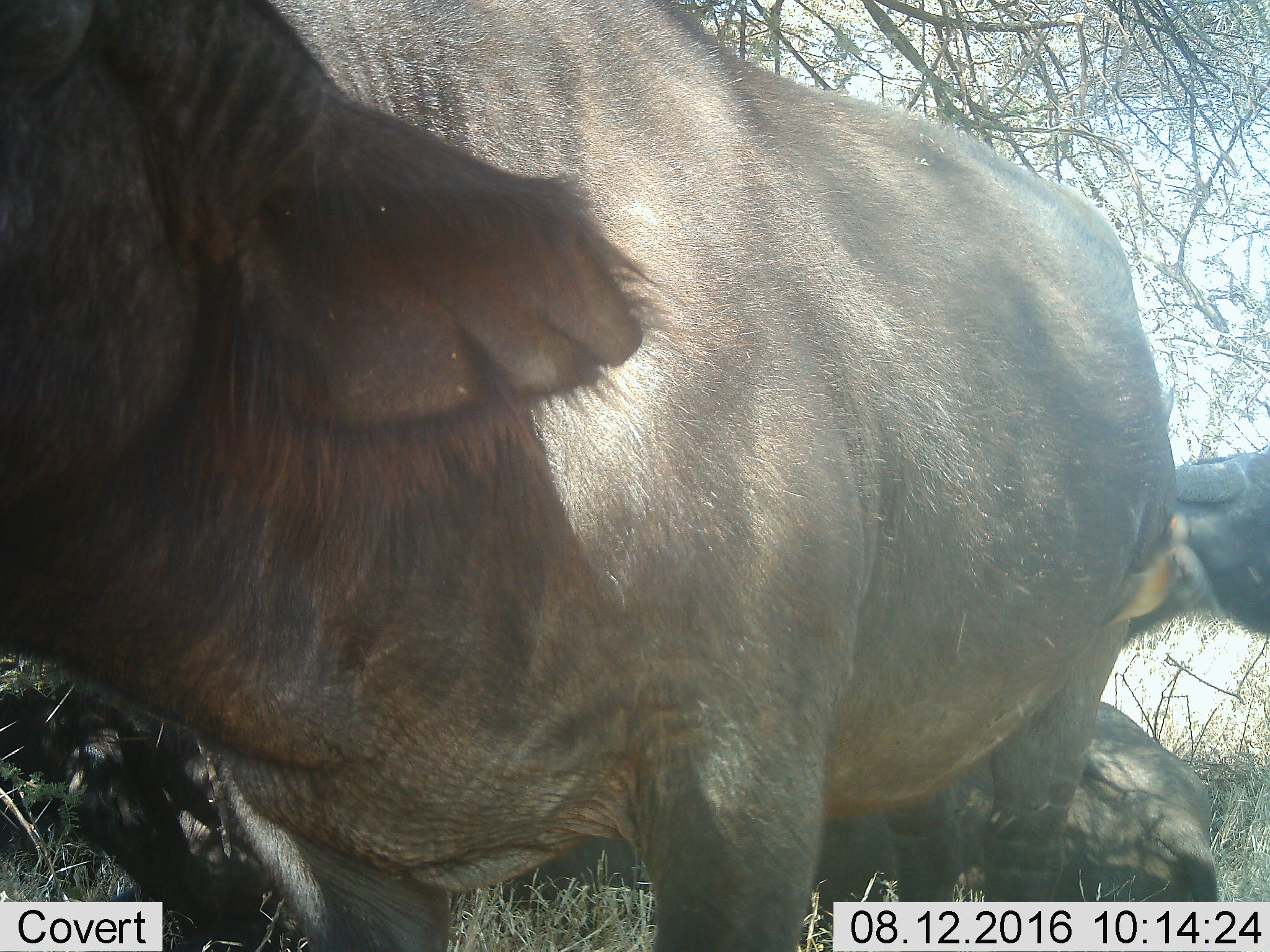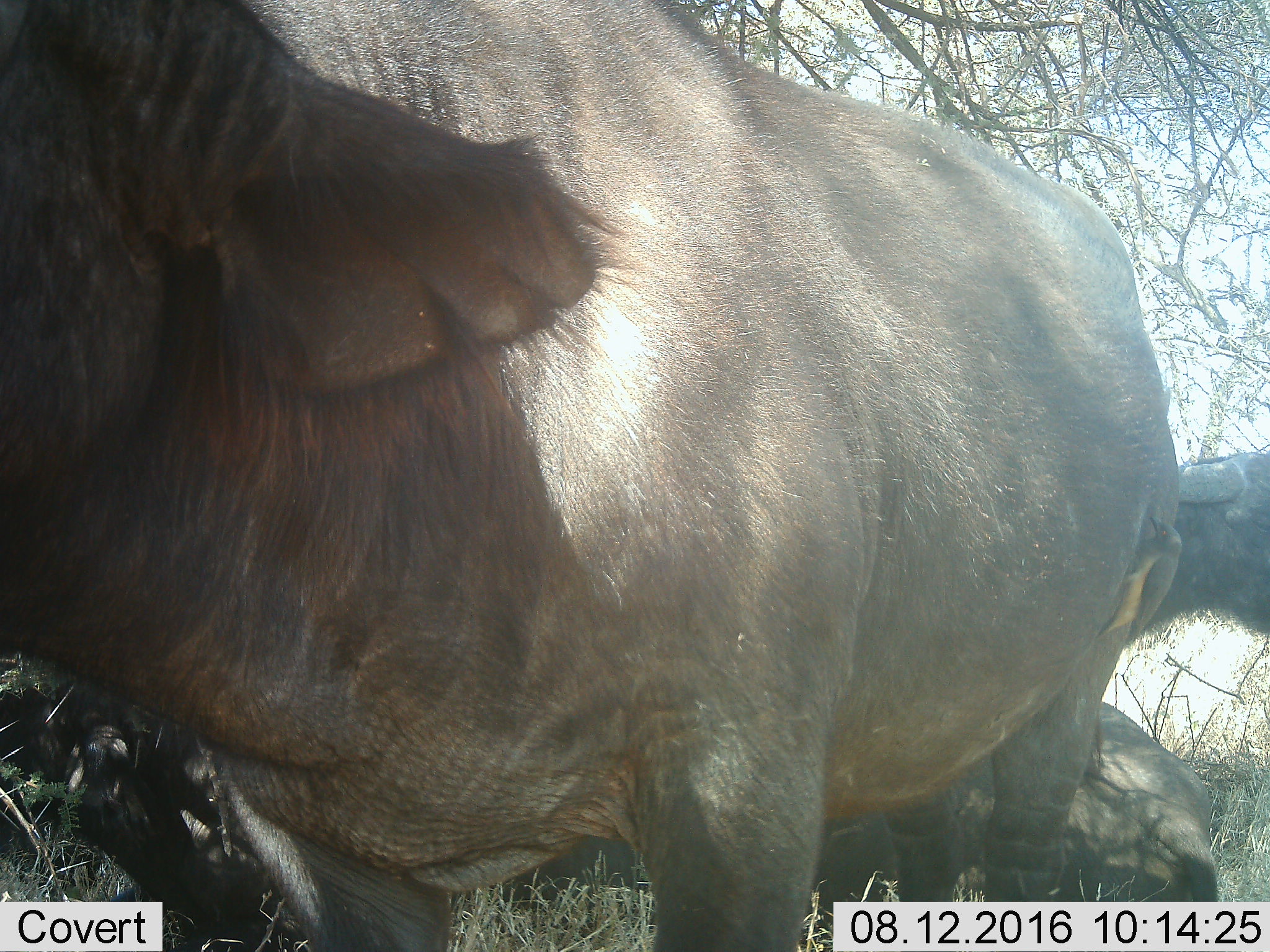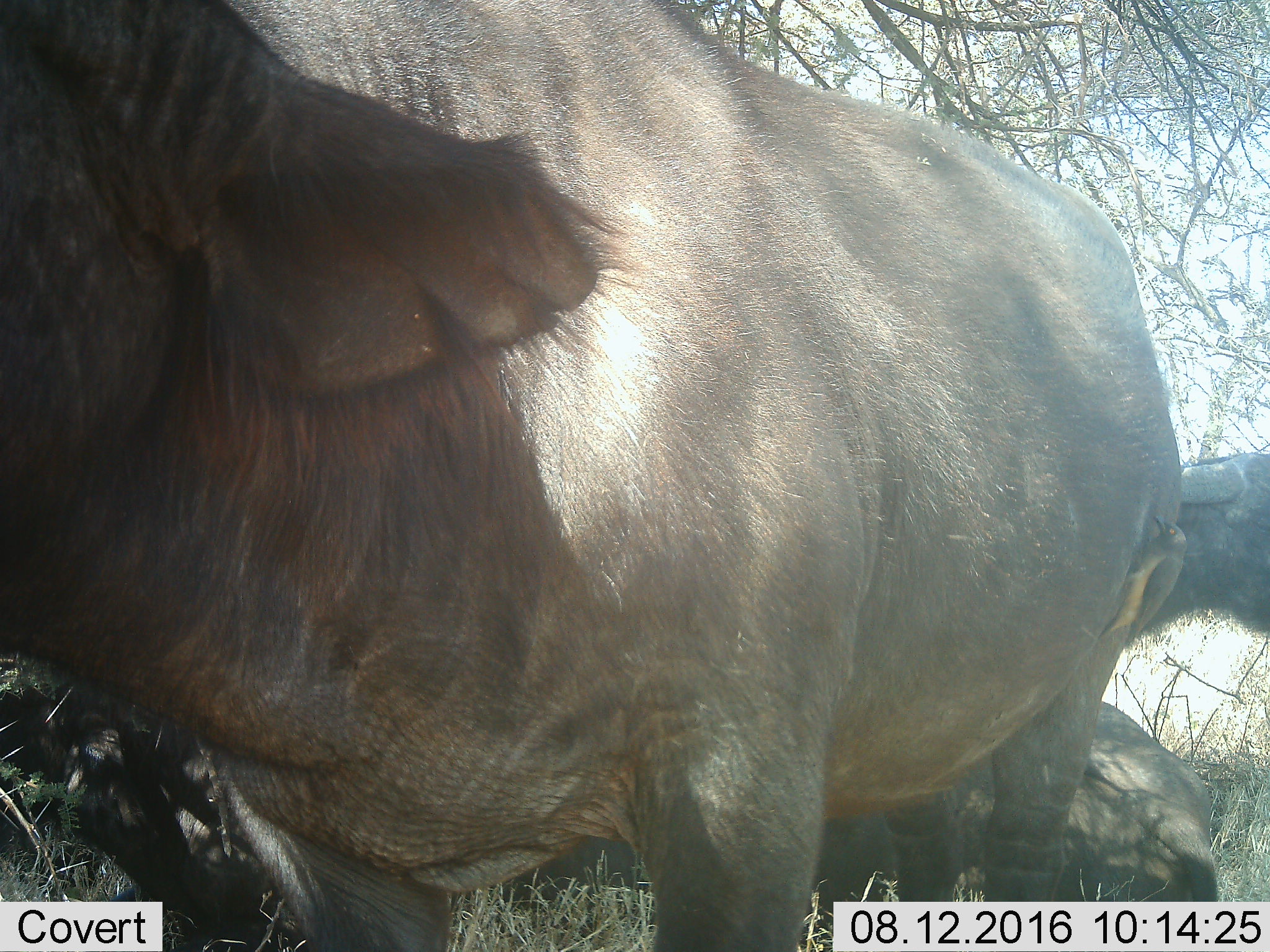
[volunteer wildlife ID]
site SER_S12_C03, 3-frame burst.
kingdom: Animalia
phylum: Chordata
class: Mammalia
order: Artiodactyla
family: Bovidae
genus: Syncerus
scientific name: Syncerus caffer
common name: african buffalo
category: buffalo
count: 4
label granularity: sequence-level